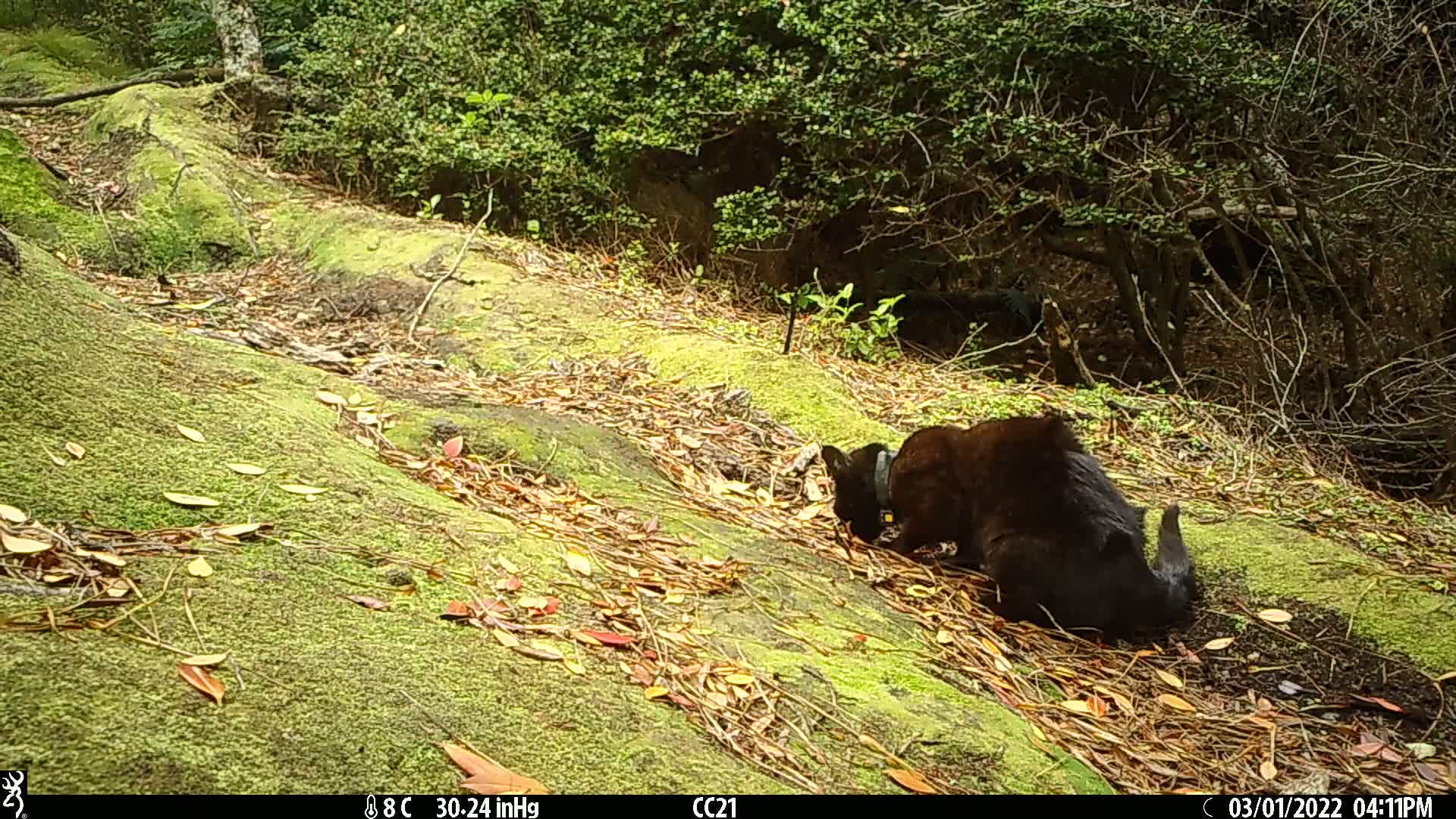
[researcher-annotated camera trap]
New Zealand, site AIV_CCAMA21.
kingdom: Animalia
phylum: Chordata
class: Mammalia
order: Carnivora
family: Felidae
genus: Felis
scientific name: Felis catus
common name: domestic cat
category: cat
Cat (domestic cat) (Felis catus).